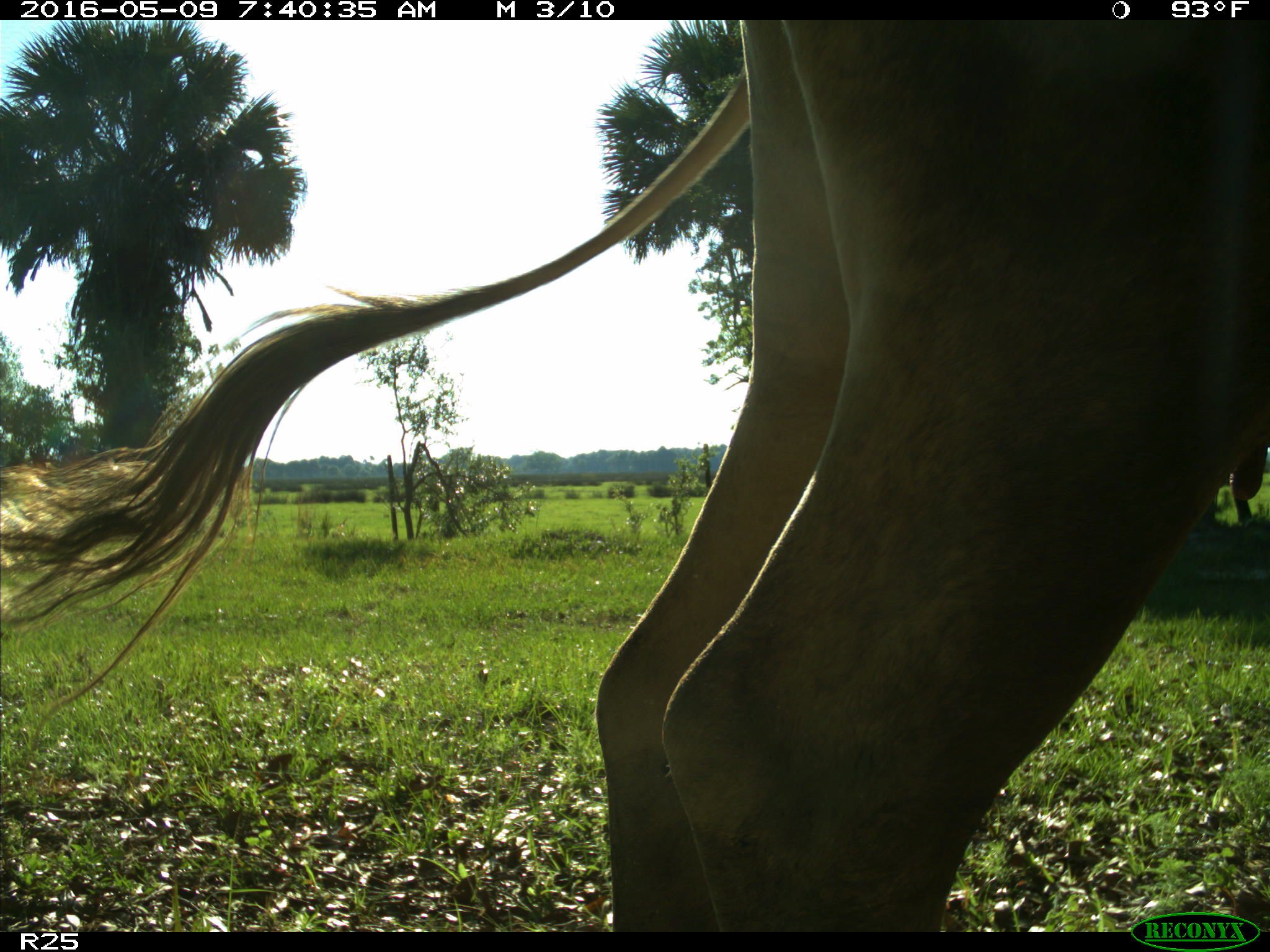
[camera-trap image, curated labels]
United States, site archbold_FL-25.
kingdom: Animalia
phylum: Chordata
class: Mammalia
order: Artiodactyla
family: Bovidae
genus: Bos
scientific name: Bos taurus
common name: domestic cow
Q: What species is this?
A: Bos taurus (domestic cow).